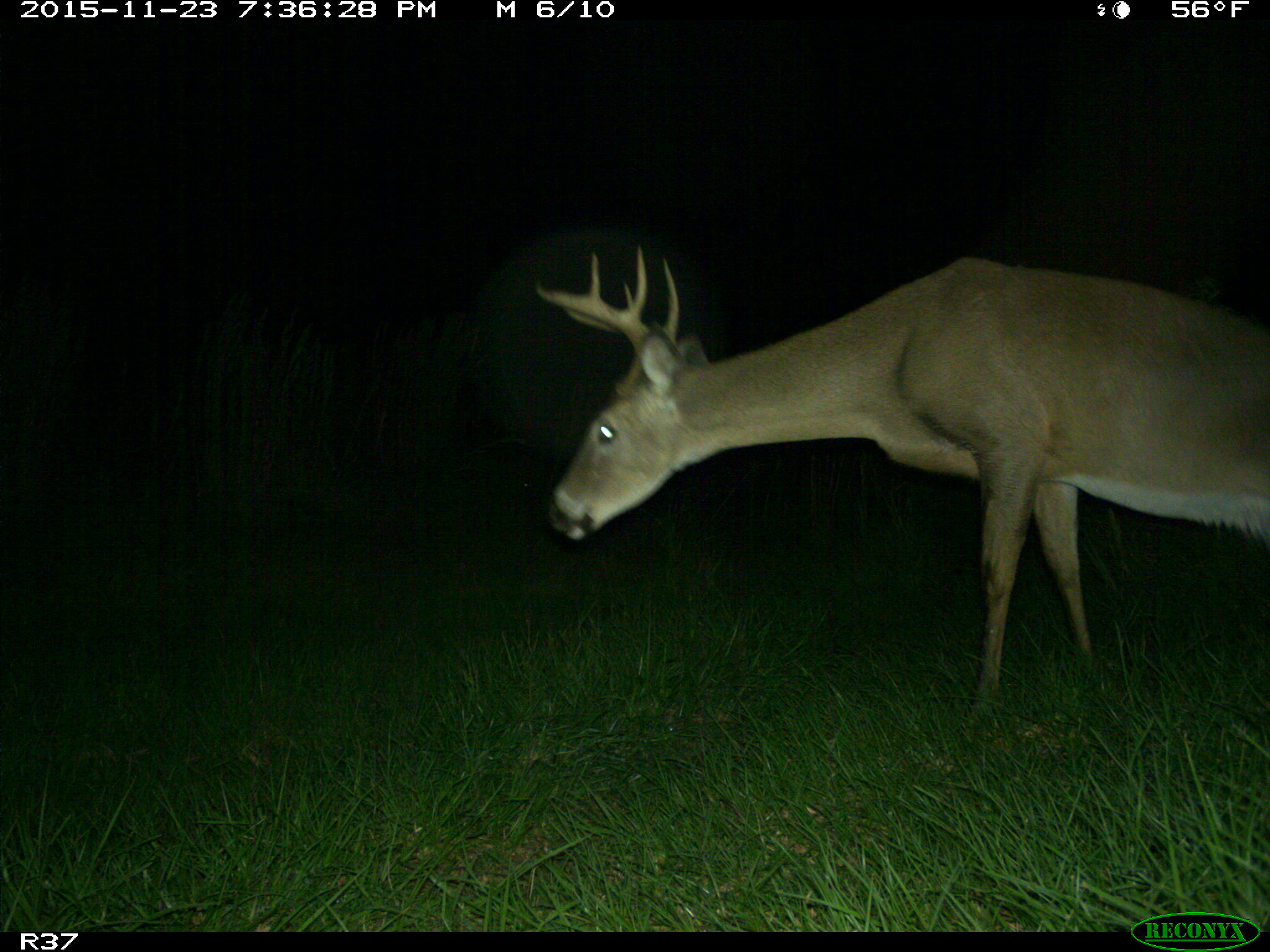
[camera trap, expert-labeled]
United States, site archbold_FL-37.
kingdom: Animalia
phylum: Chordata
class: Mammalia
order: Artiodactyla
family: Cervidae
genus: Odocoileus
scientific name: Odocoileus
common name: deer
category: unidentified deer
Unidentified deer (deer) (Odocoileus).